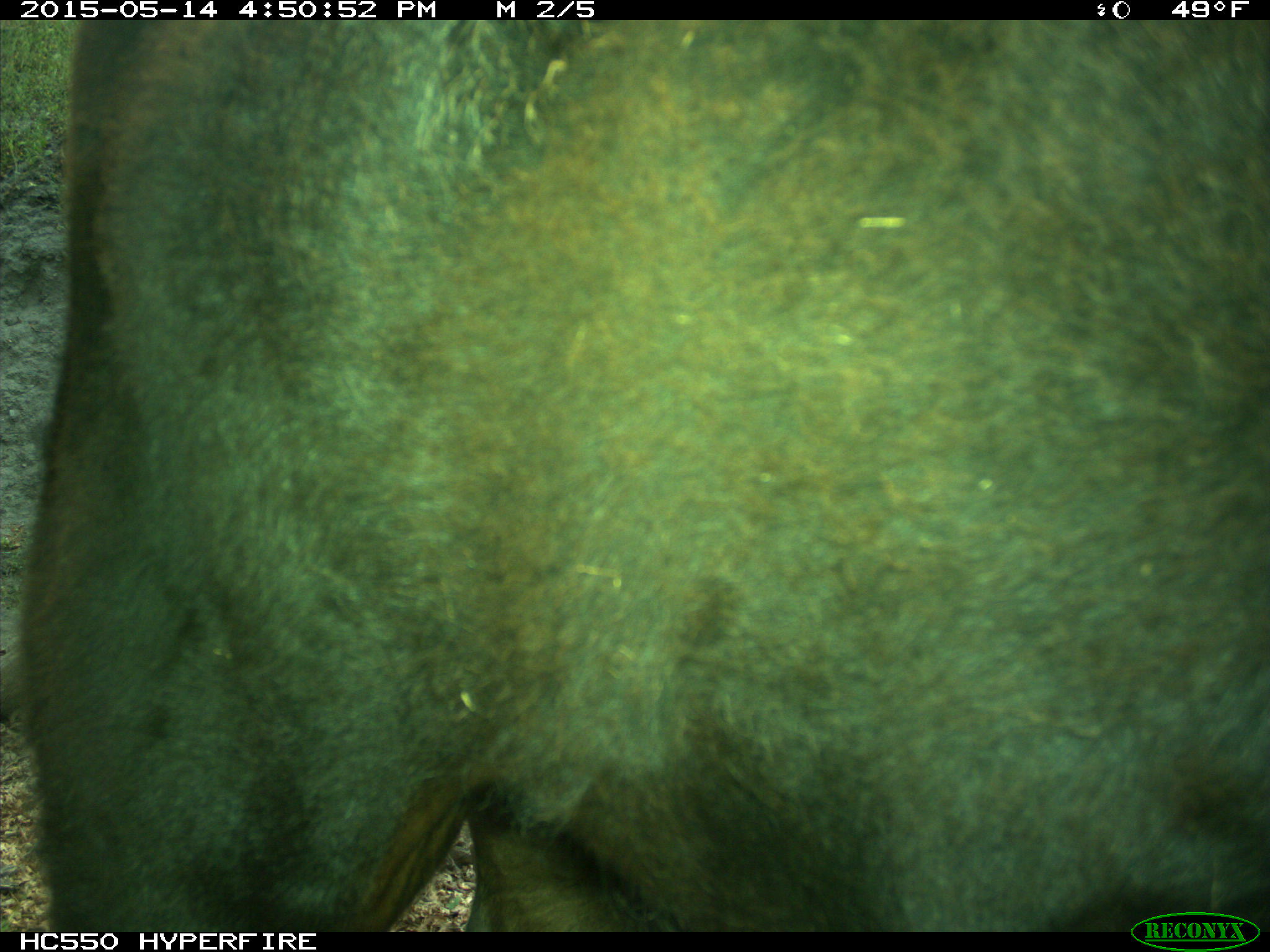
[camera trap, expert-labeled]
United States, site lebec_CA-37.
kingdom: Animalia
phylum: Chordata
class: Mammalia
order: Artiodactyla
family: Bovidae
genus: Bos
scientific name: Bos taurus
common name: domestic cow